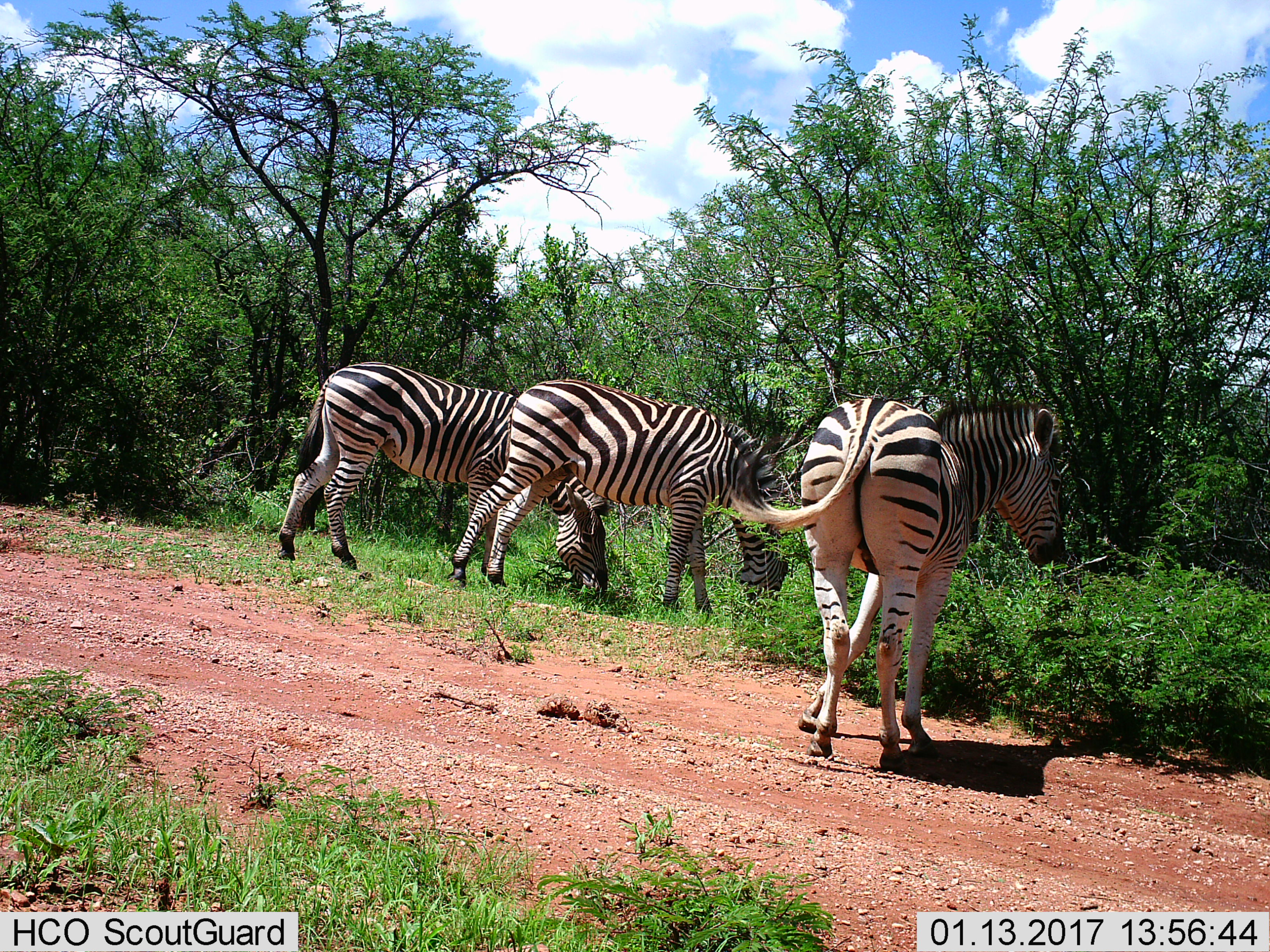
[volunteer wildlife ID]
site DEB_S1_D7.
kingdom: Animalia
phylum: Chordata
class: Mammalia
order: Perissodactyla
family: Equidae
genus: Equus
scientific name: Equus quagga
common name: plains zebra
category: zebraplains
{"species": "zebraplains (plains zebra) (Equus quagga)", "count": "3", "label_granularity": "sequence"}